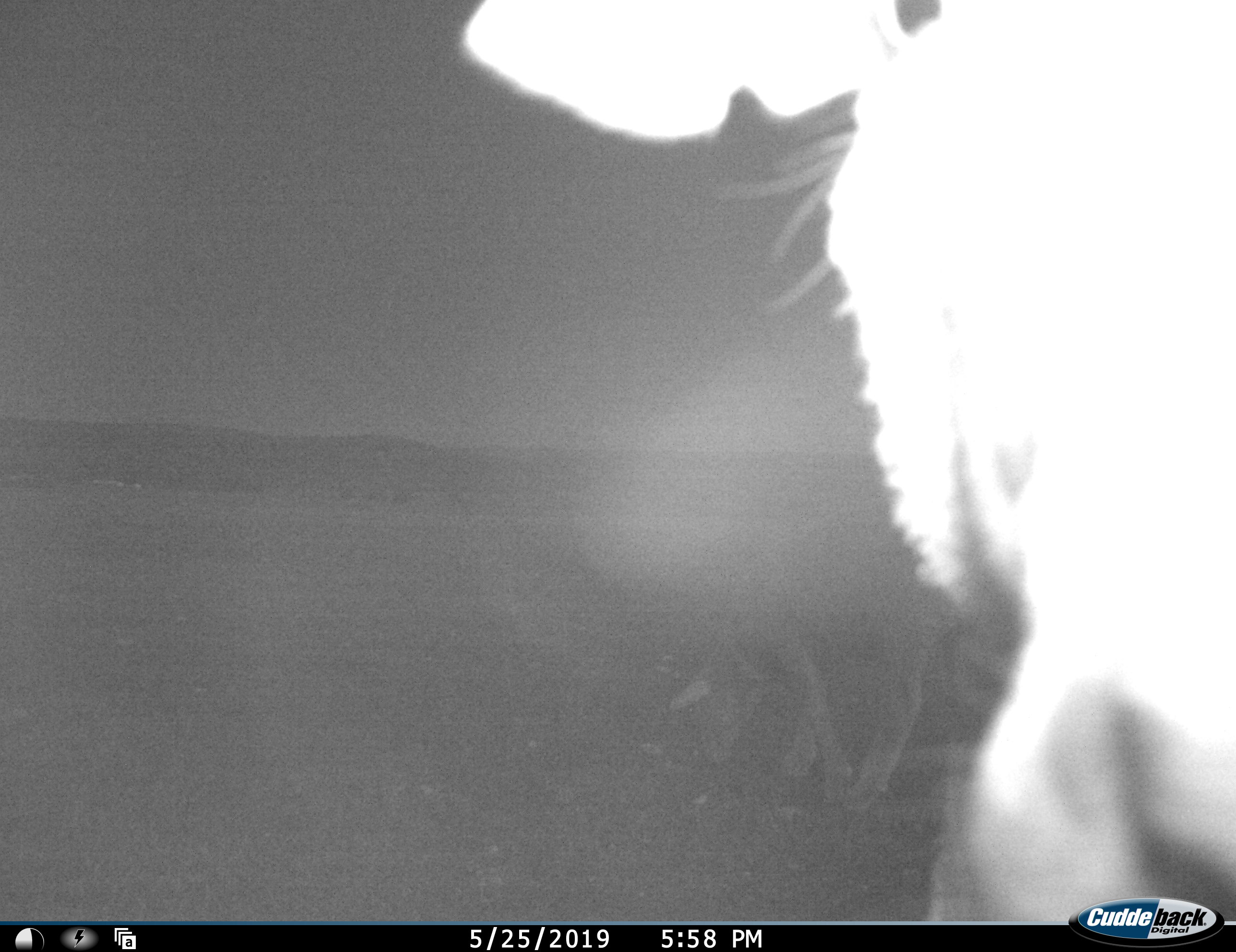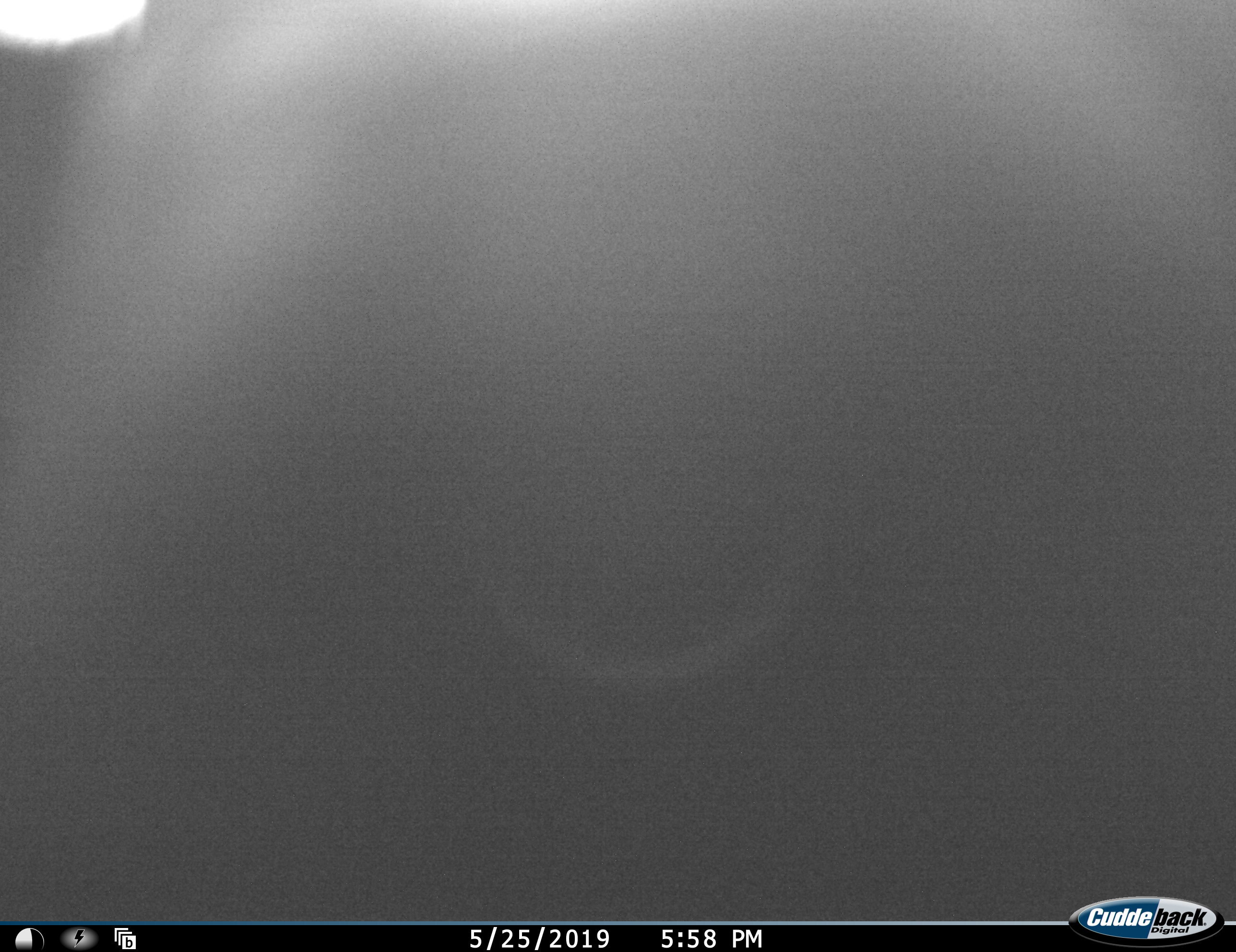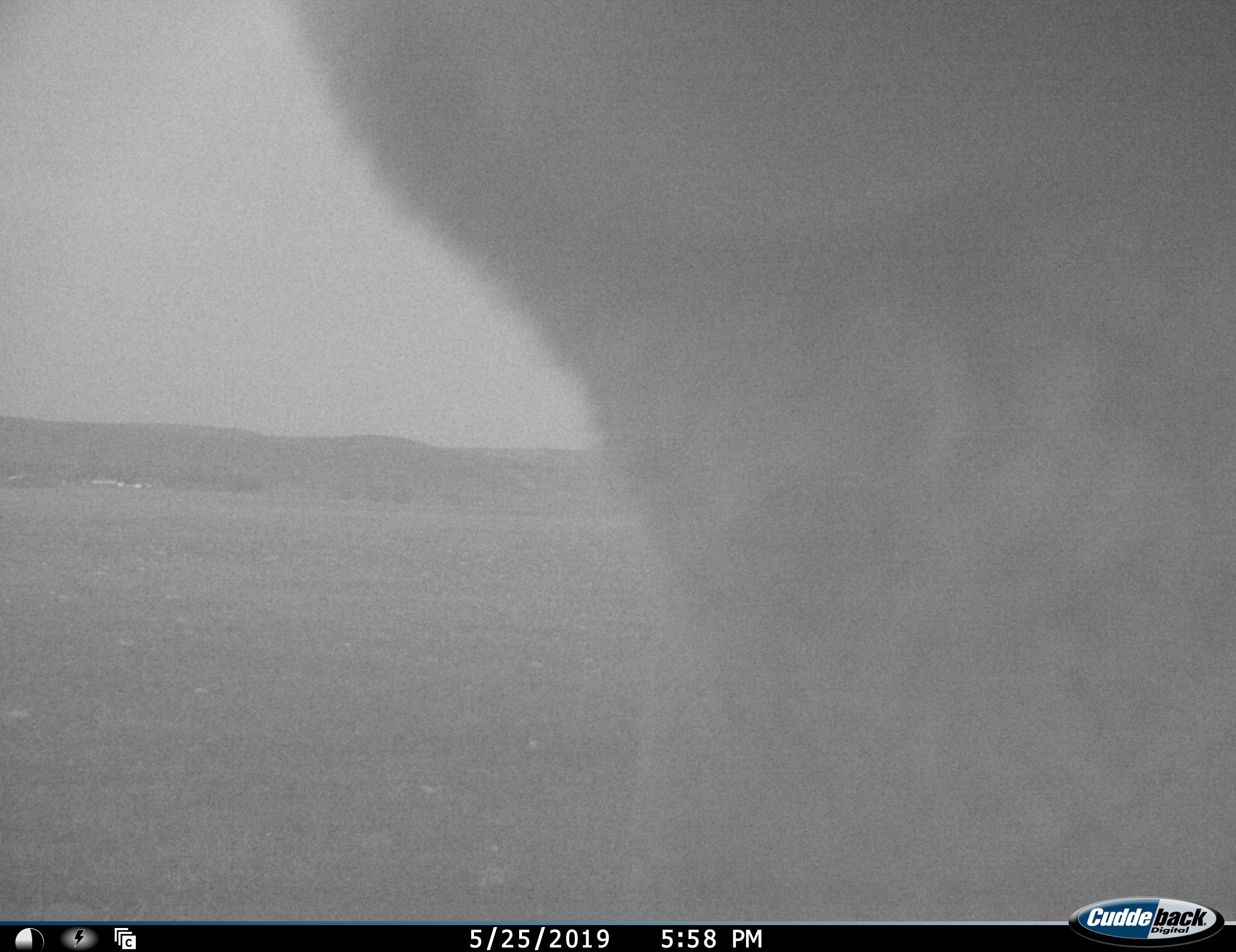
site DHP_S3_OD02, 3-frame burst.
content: unidentified animal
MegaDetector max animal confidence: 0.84